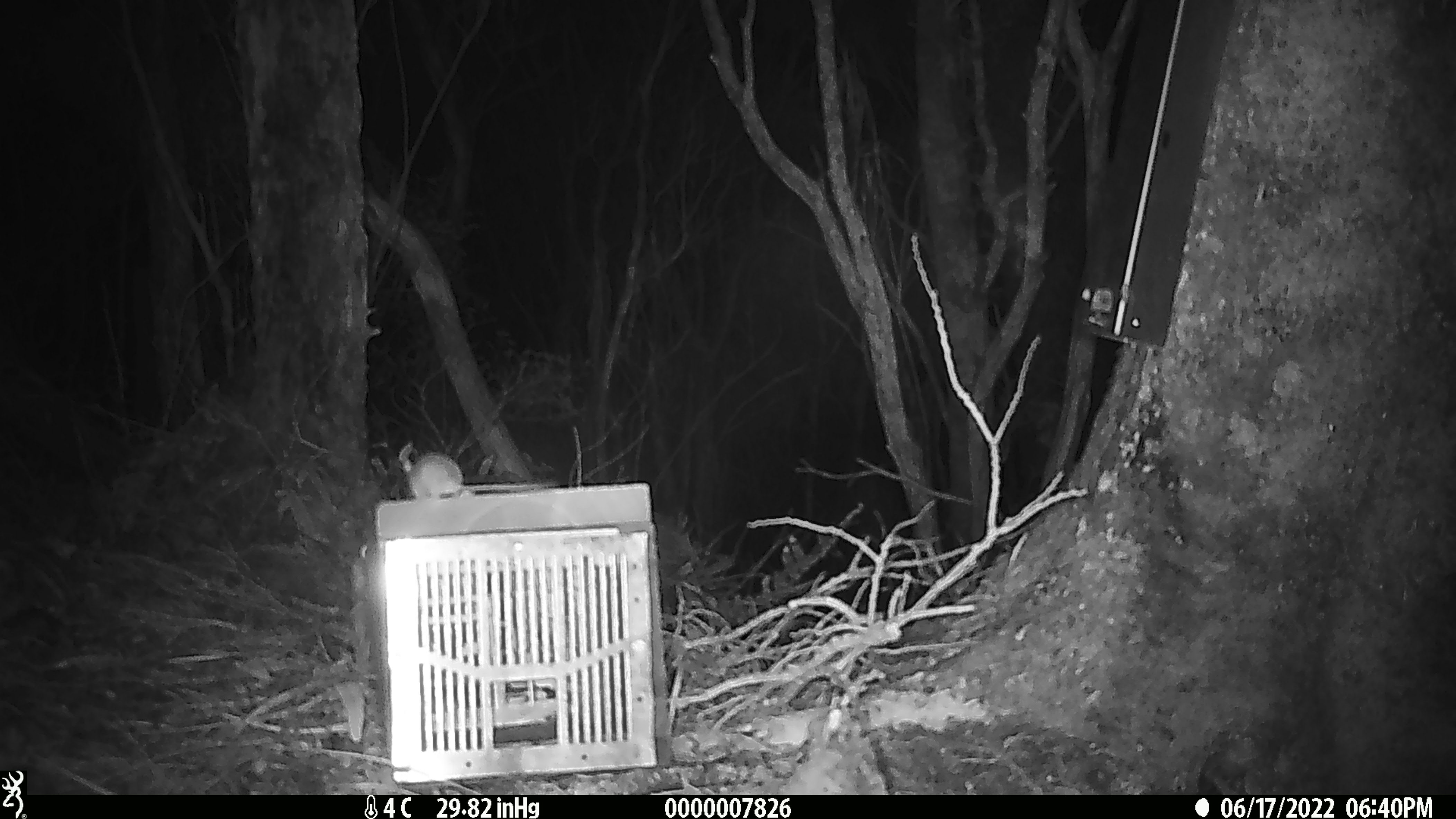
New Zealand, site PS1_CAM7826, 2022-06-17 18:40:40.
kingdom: Animalia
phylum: Chordata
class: Mammalia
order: Rodentia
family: Muridae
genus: Mus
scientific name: Mus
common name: mouse